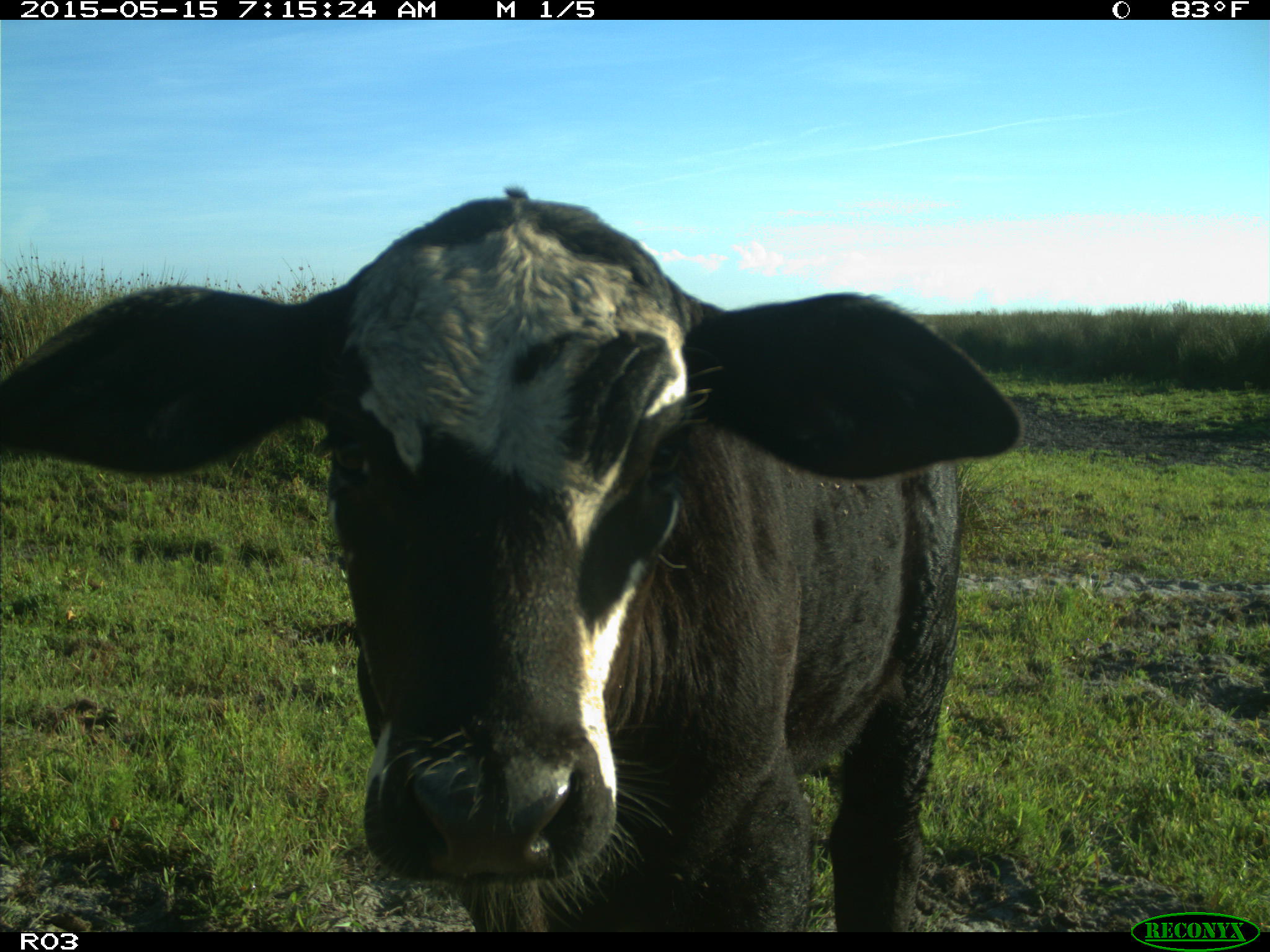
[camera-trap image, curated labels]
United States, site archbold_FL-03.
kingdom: Animalia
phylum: Chordata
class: Mammalia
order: Artiodactyla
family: Bovidae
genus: Bos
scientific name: Bos taurus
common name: domestic cow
Bos taurus (domestic cow).